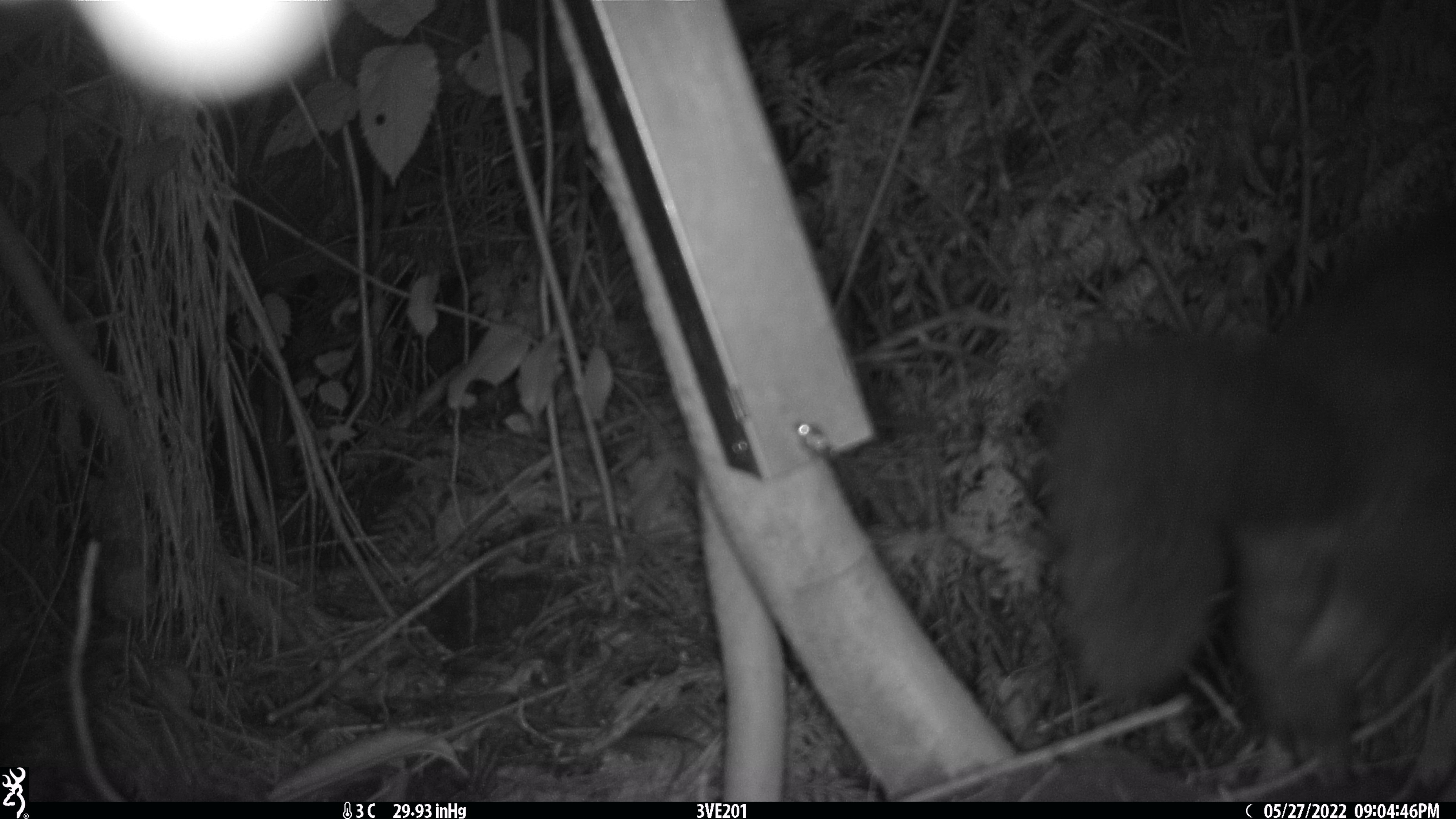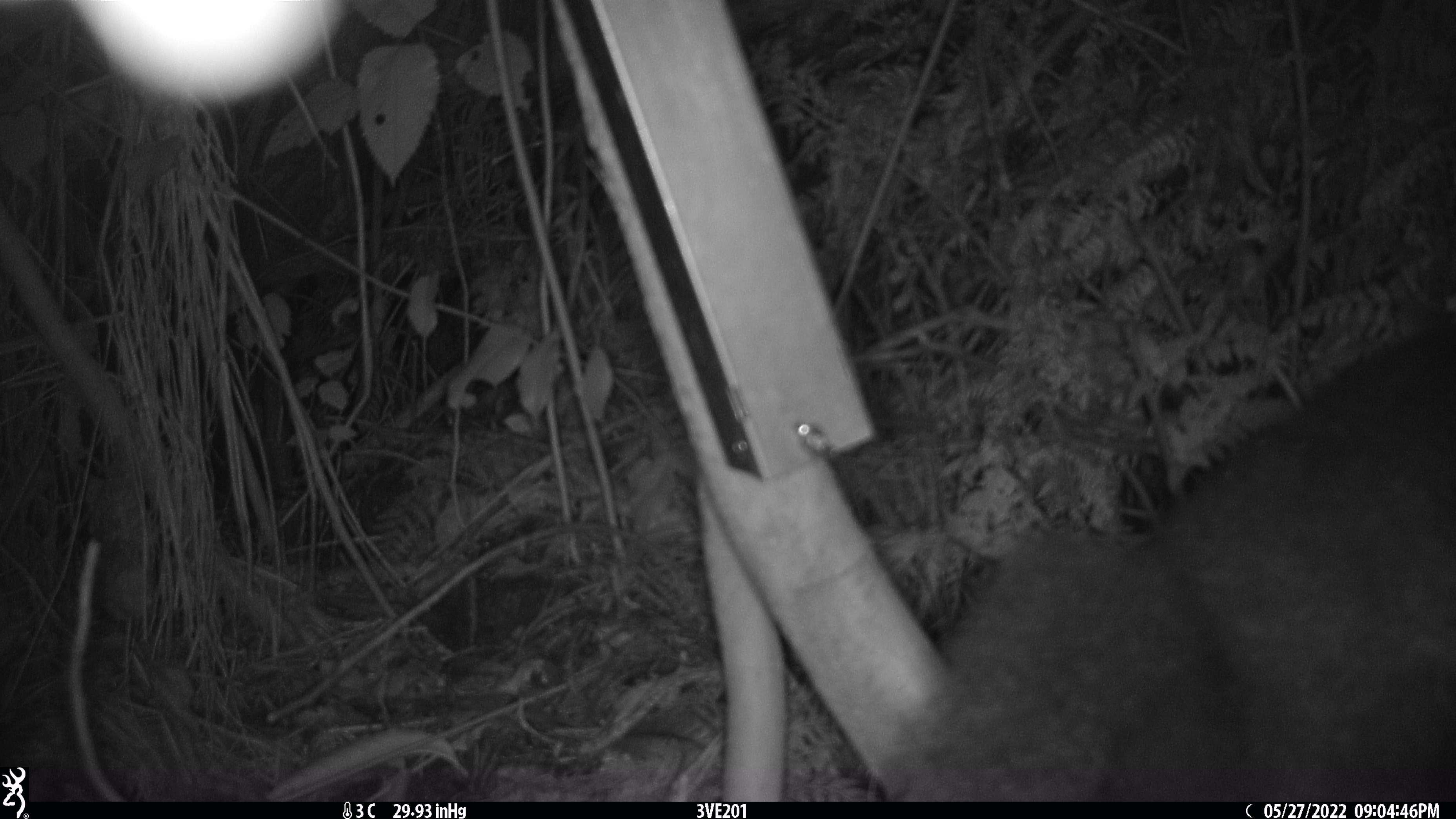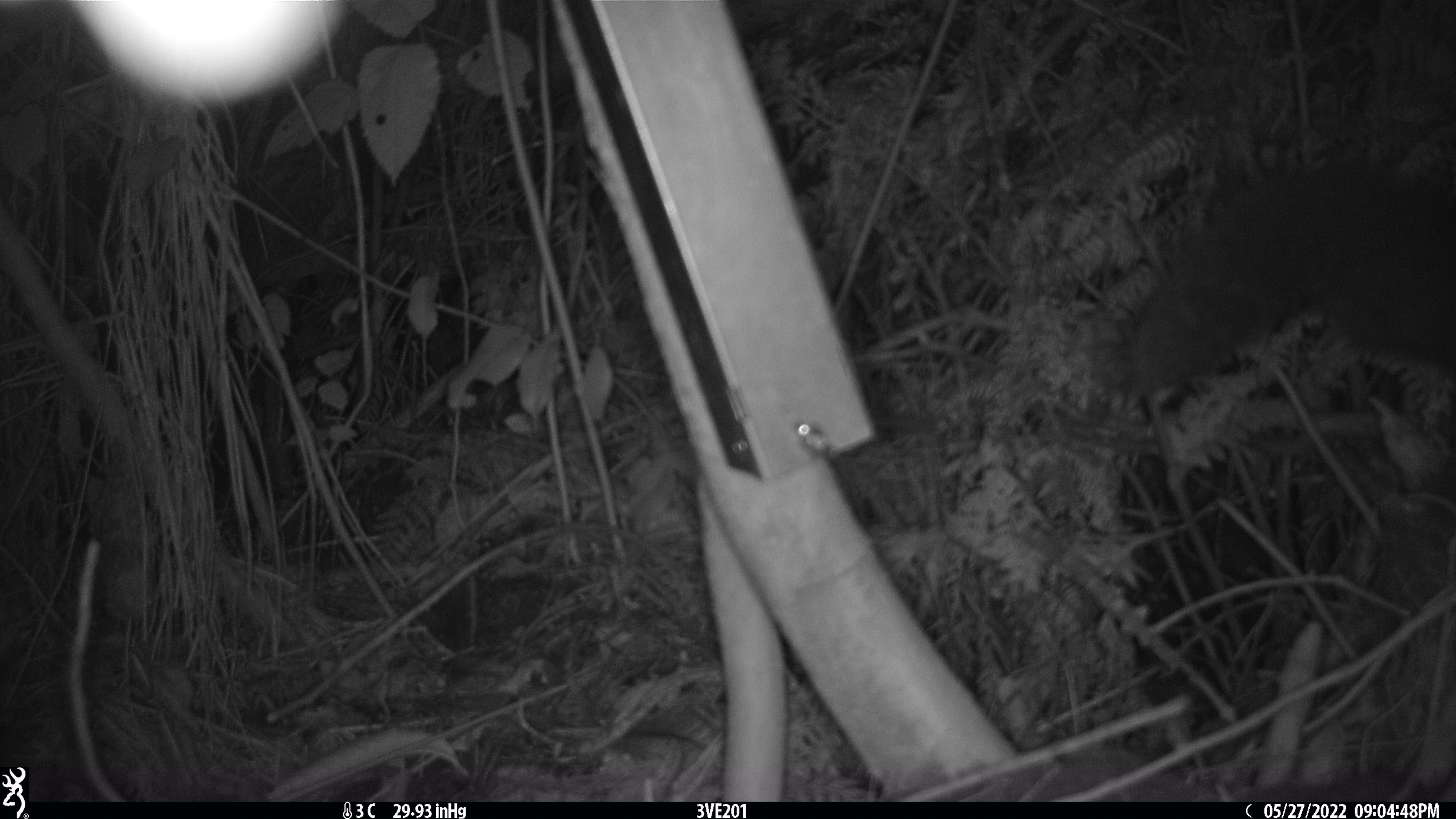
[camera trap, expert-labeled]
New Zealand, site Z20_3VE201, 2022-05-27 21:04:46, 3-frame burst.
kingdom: Animalia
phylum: Chordata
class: Mammalia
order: Diprotodontia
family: Phalangeridae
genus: Trichosurus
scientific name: Trichosurus vulpecula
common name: common brushtail possum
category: possum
Possum (common brushtail possum) (Trichosurus vulpecula).